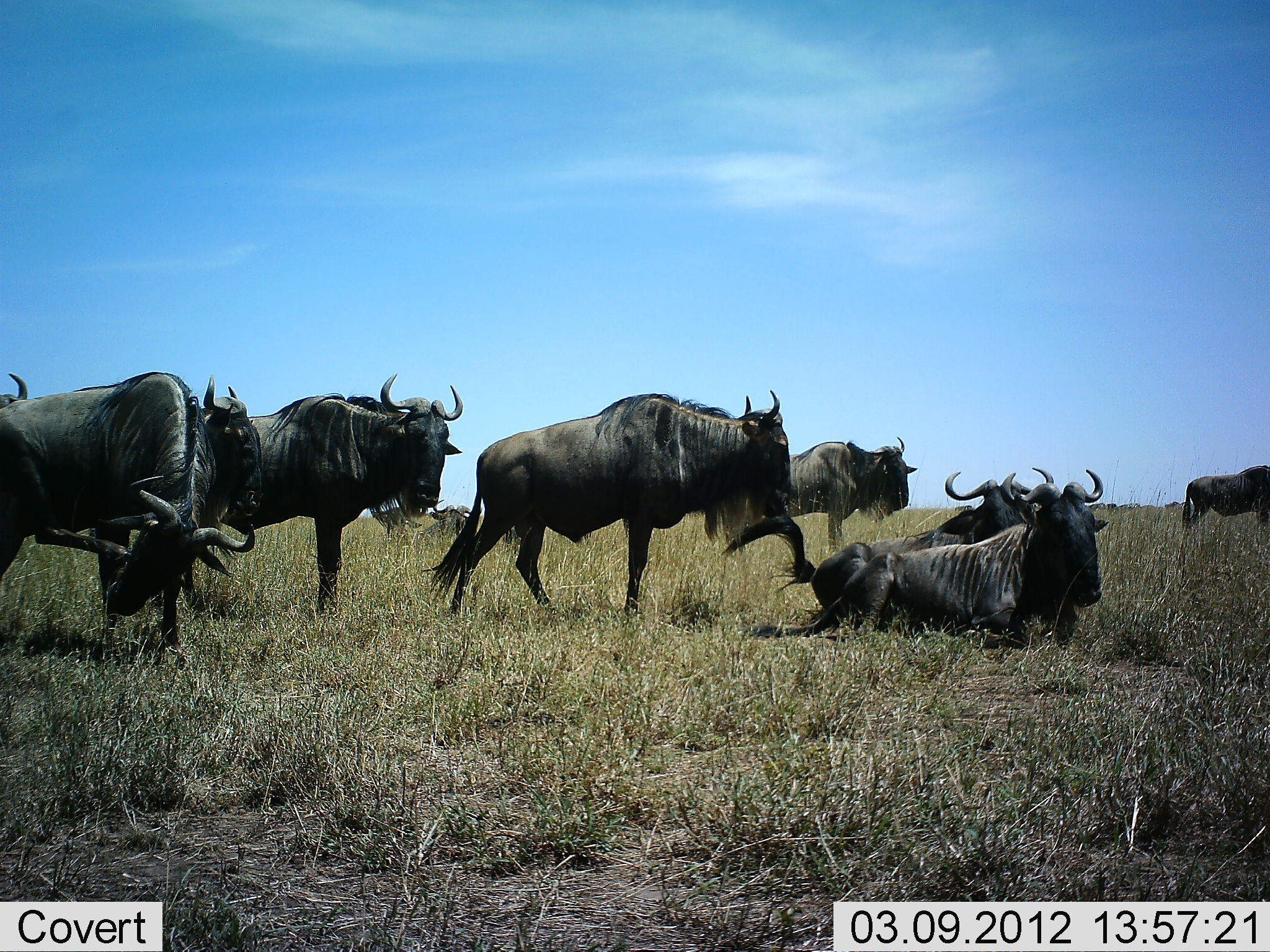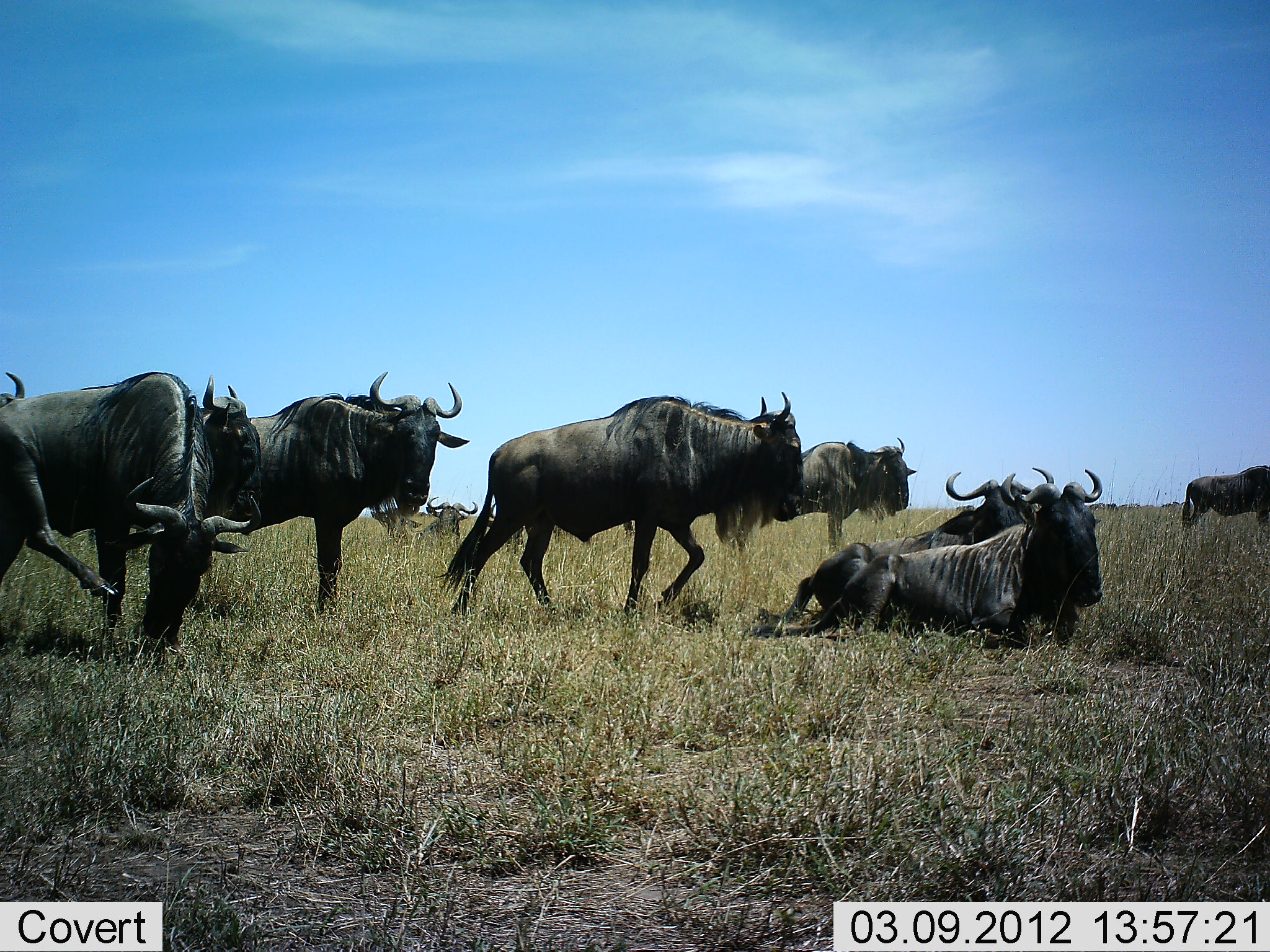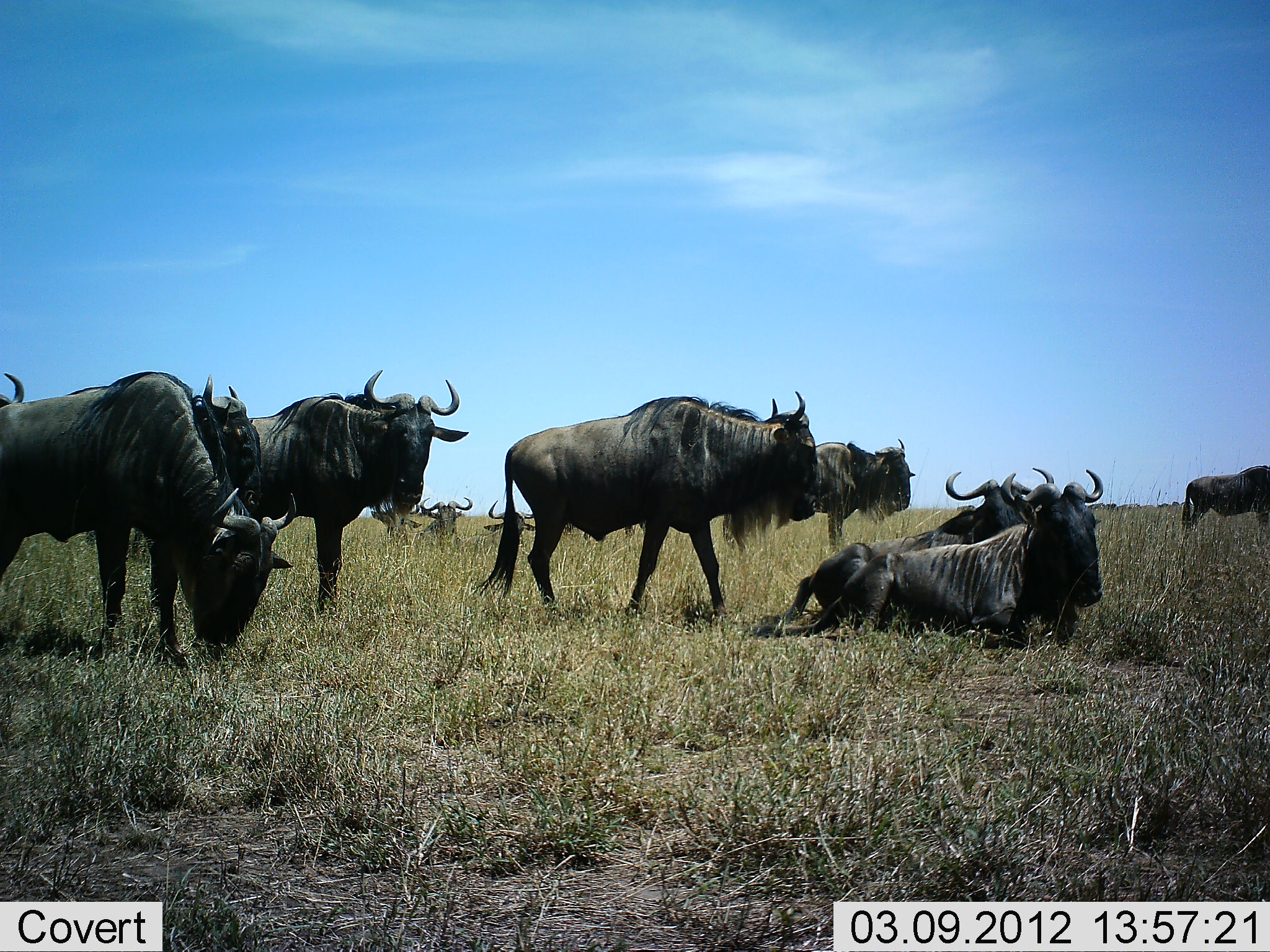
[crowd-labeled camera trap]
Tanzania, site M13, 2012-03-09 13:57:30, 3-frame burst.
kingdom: Animalia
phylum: Chordata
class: Mammalia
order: Artiodactyla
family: Bovidae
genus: Connochaetes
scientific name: Connochaetes taurinus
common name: blue wildebeest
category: wildebeest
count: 10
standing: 89%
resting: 95%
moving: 21%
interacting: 5%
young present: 0%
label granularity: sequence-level